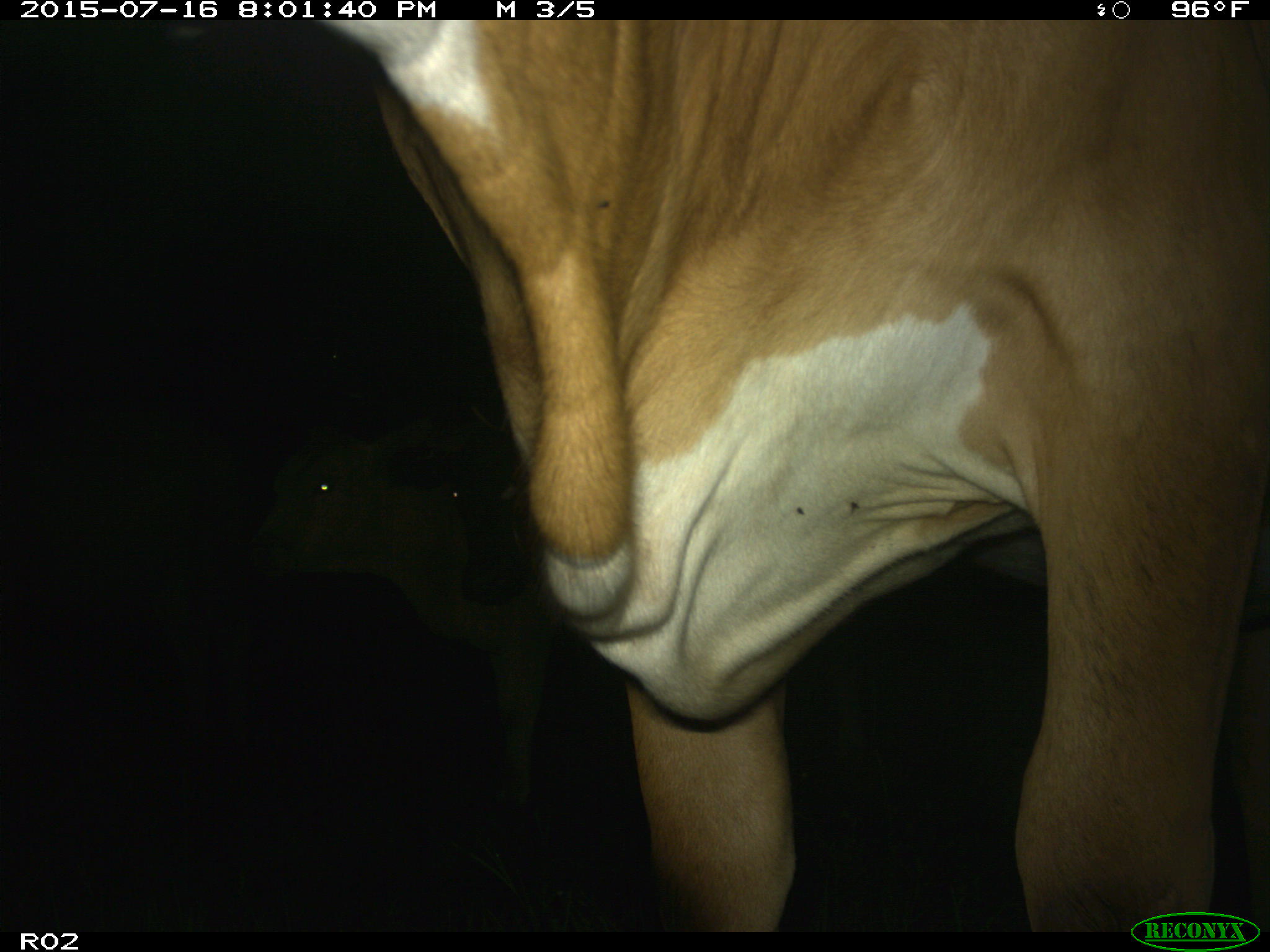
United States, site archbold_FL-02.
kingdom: Animalia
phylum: Chordata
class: Mammalia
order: Artiodactyla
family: Bovidae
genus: Bos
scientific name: Bos taurus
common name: domestic cow